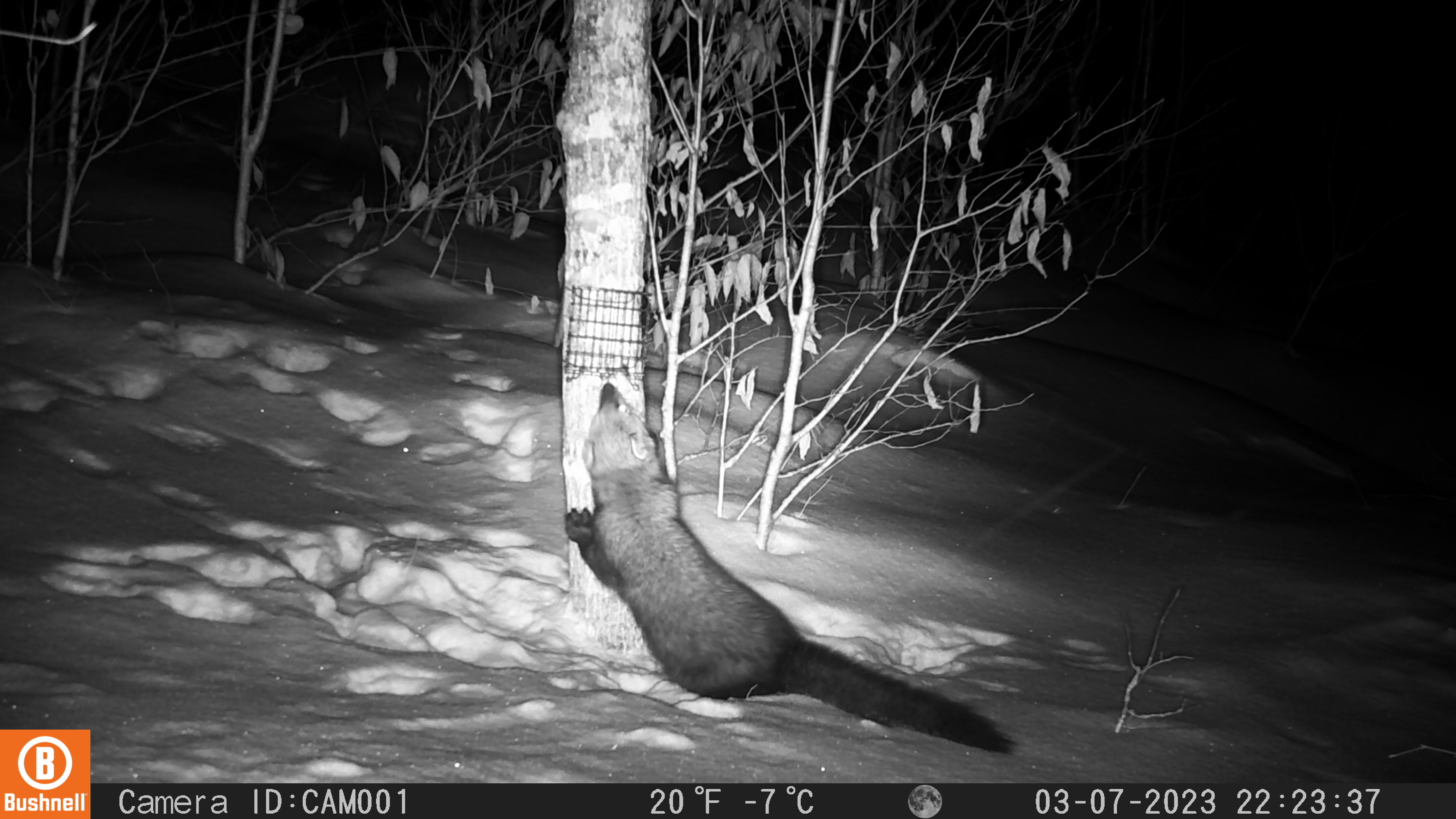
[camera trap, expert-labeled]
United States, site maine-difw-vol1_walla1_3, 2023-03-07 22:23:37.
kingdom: Animalia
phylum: Chordata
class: Mammalia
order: Carnivora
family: Mustelidae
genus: Pekania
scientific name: Pekania pennanti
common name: fisher